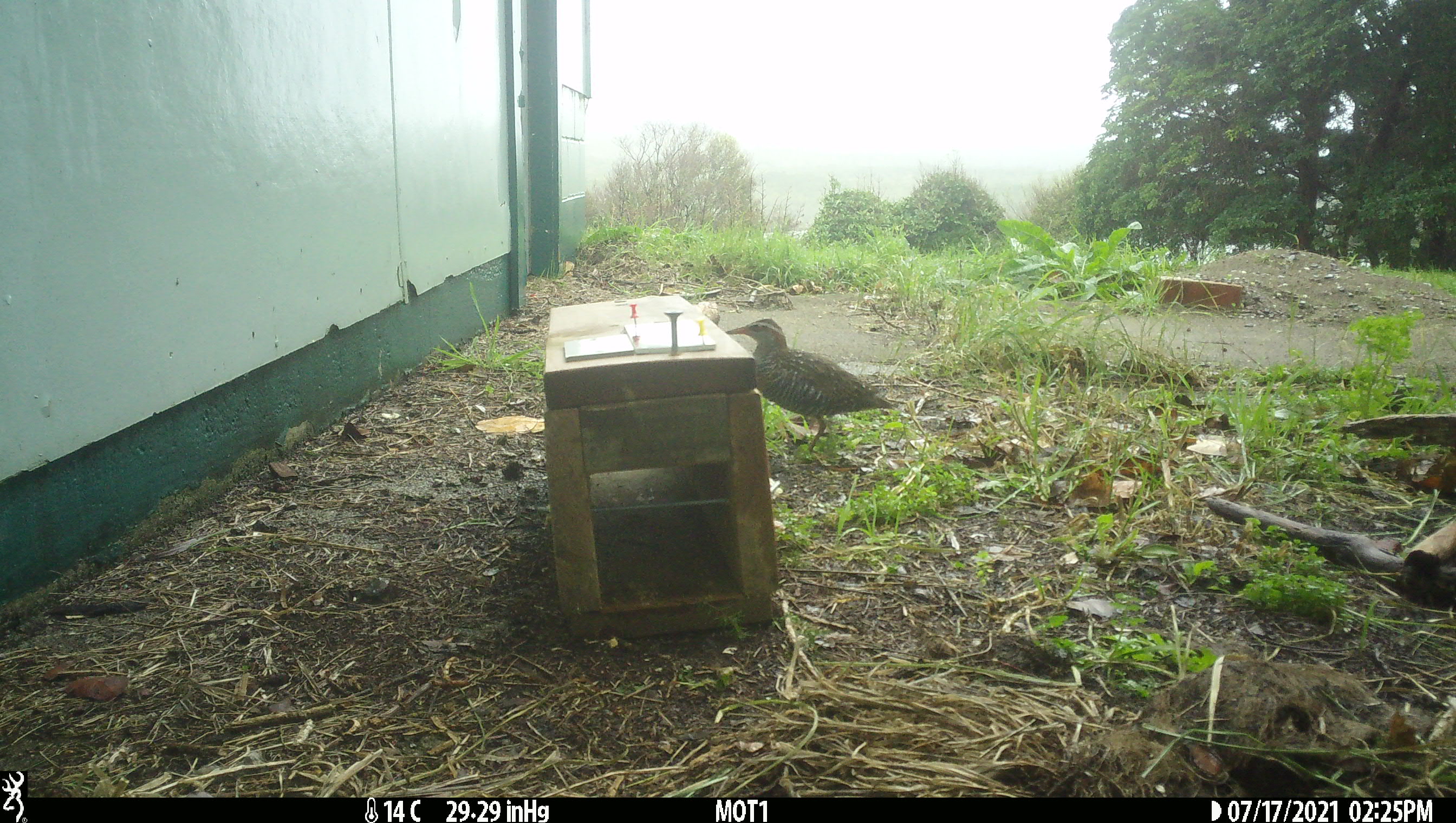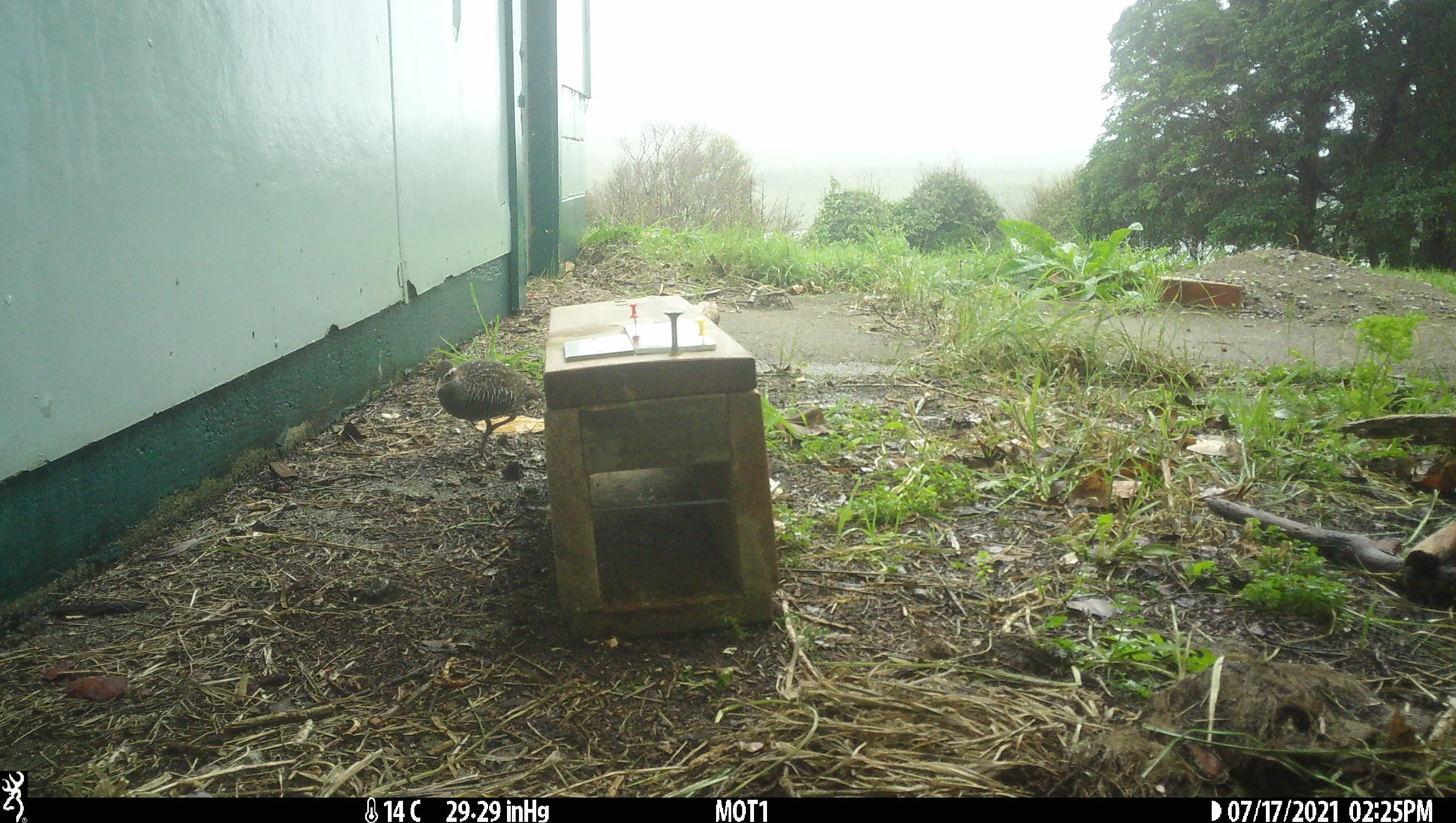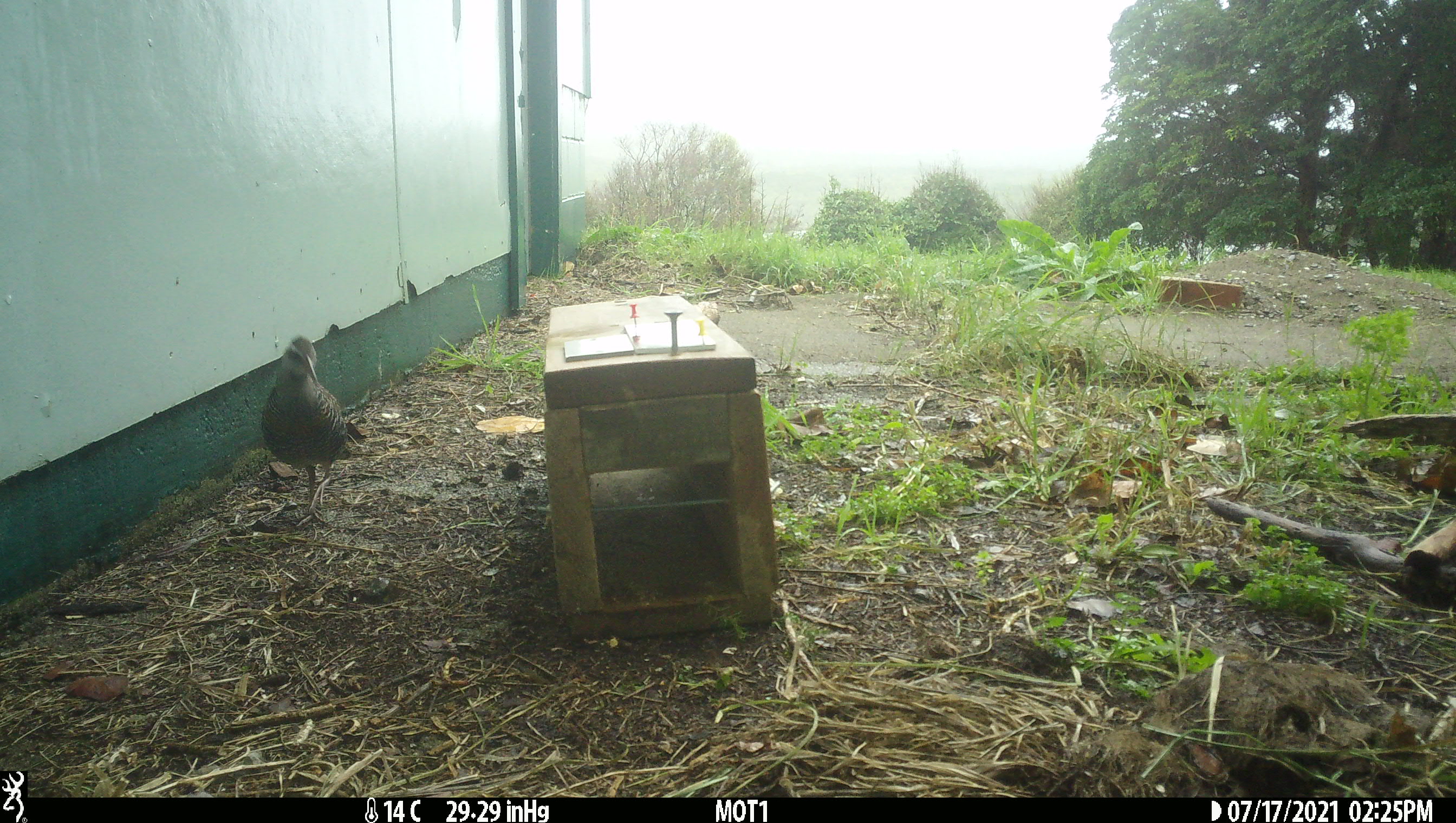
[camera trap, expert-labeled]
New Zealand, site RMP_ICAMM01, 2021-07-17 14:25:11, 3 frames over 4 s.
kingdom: Animalia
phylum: Chordata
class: Aves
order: Gruiformes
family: Rallidae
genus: Gallirallus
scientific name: Gallirallus philippensis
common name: buff-banded rail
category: banded rail